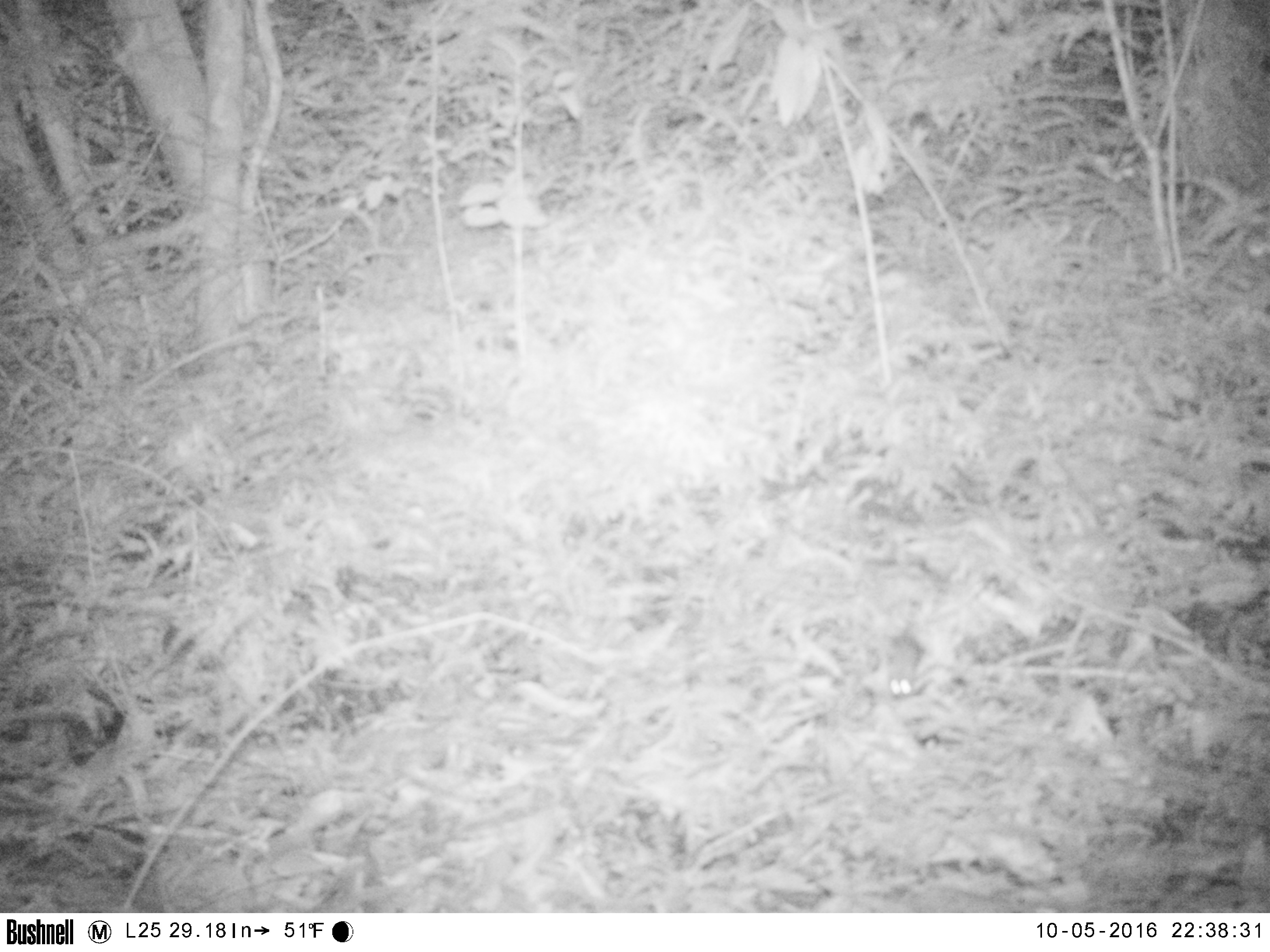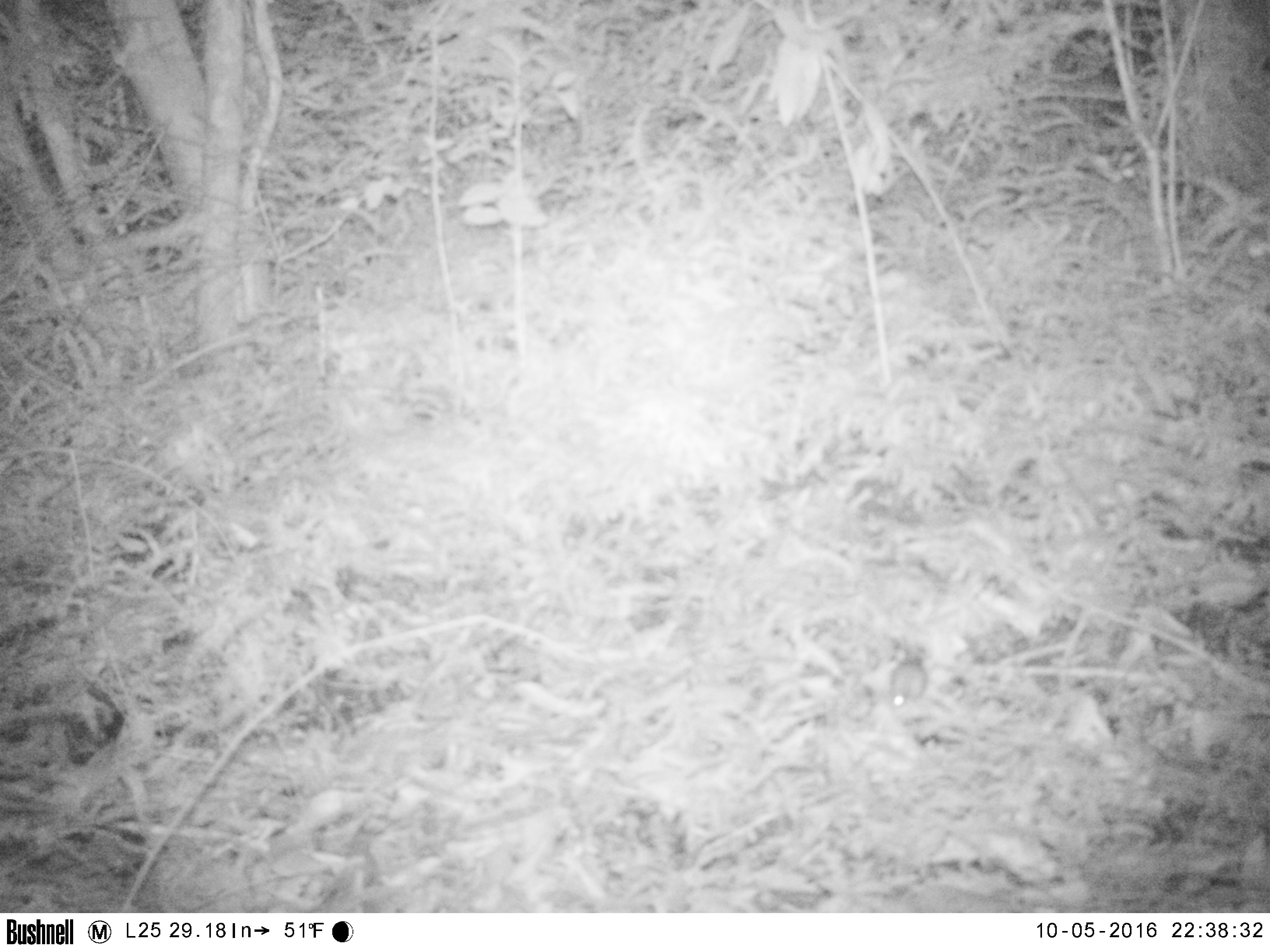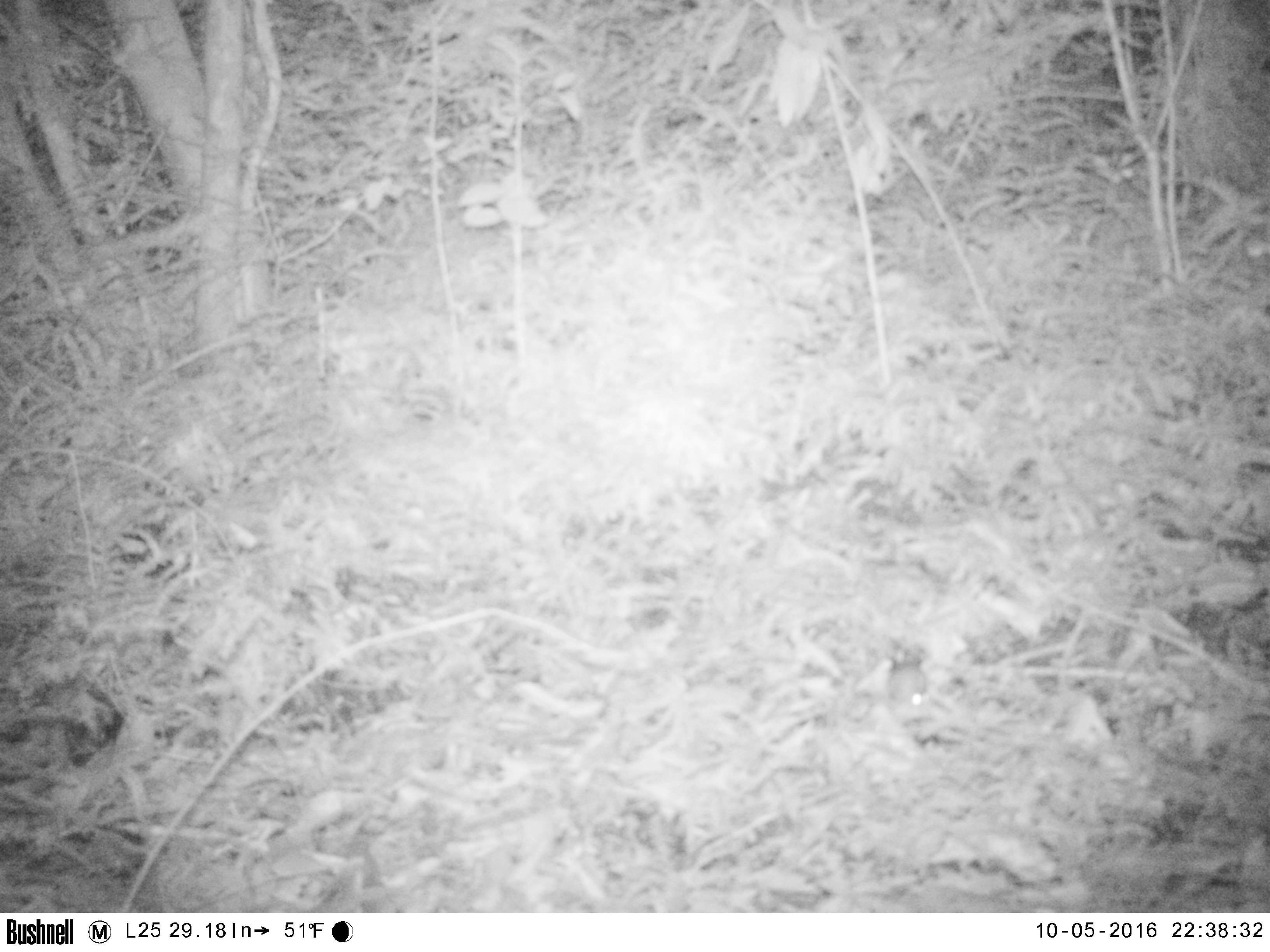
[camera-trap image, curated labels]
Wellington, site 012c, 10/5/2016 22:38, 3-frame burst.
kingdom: Animalia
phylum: Chordata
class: Mammalia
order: Rodentia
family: Muridae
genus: Mus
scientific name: Mus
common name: mouse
Mouse (Mus).